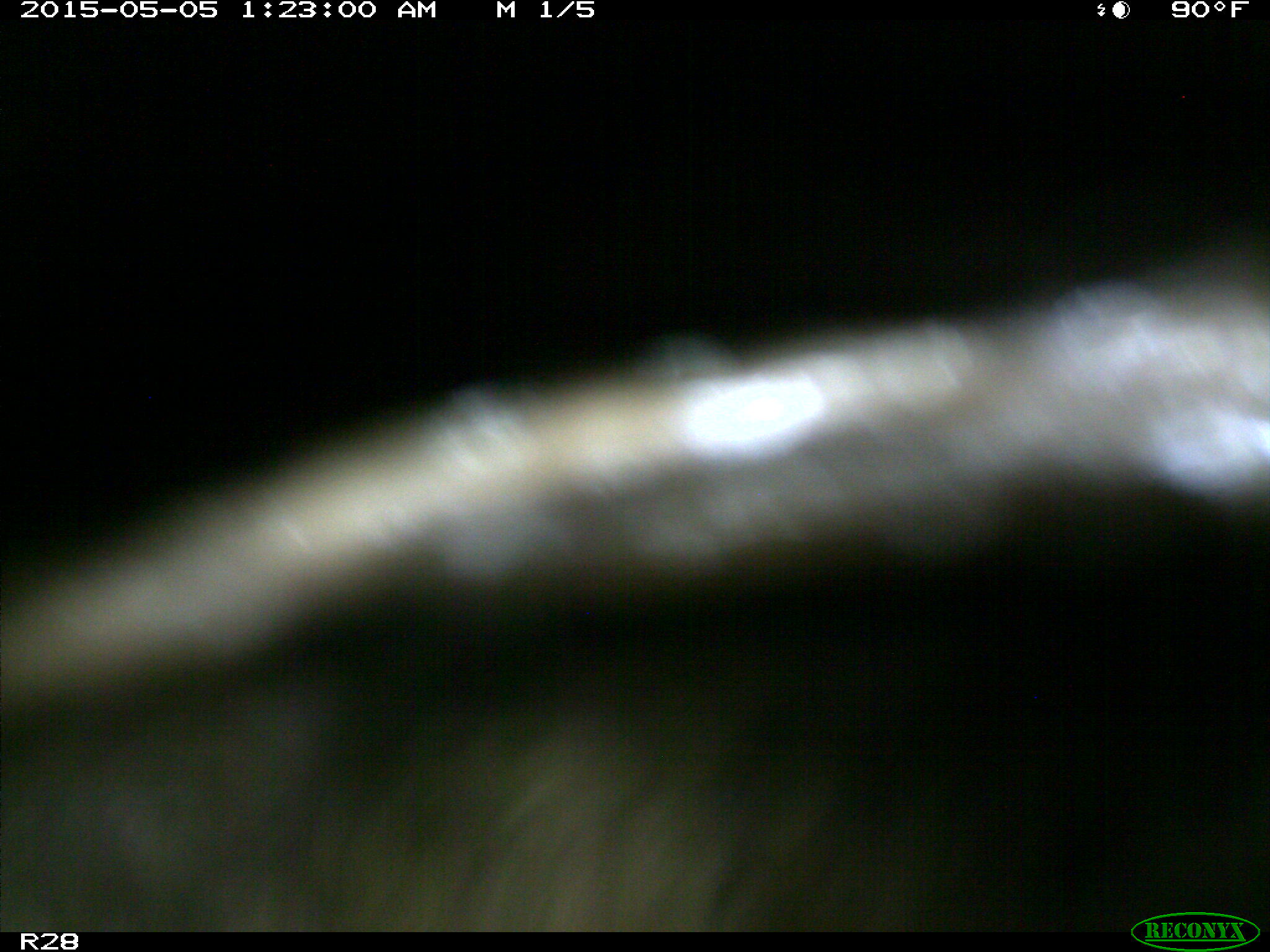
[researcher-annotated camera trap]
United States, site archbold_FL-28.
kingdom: Animalia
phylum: Chordata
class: Mammalia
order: Artiodactyla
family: Bovidae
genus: Bos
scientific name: Bos taurus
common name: domestic cow